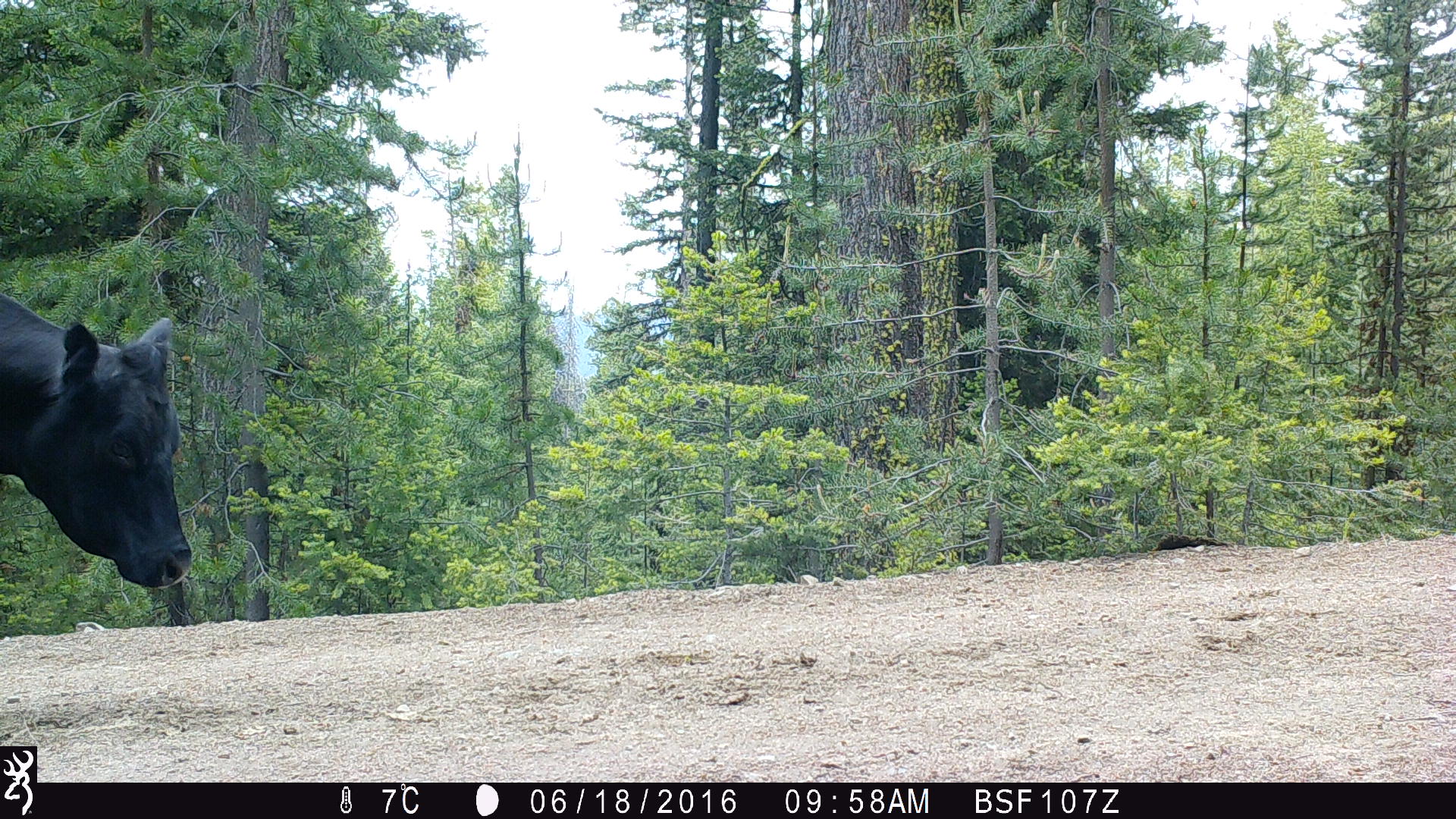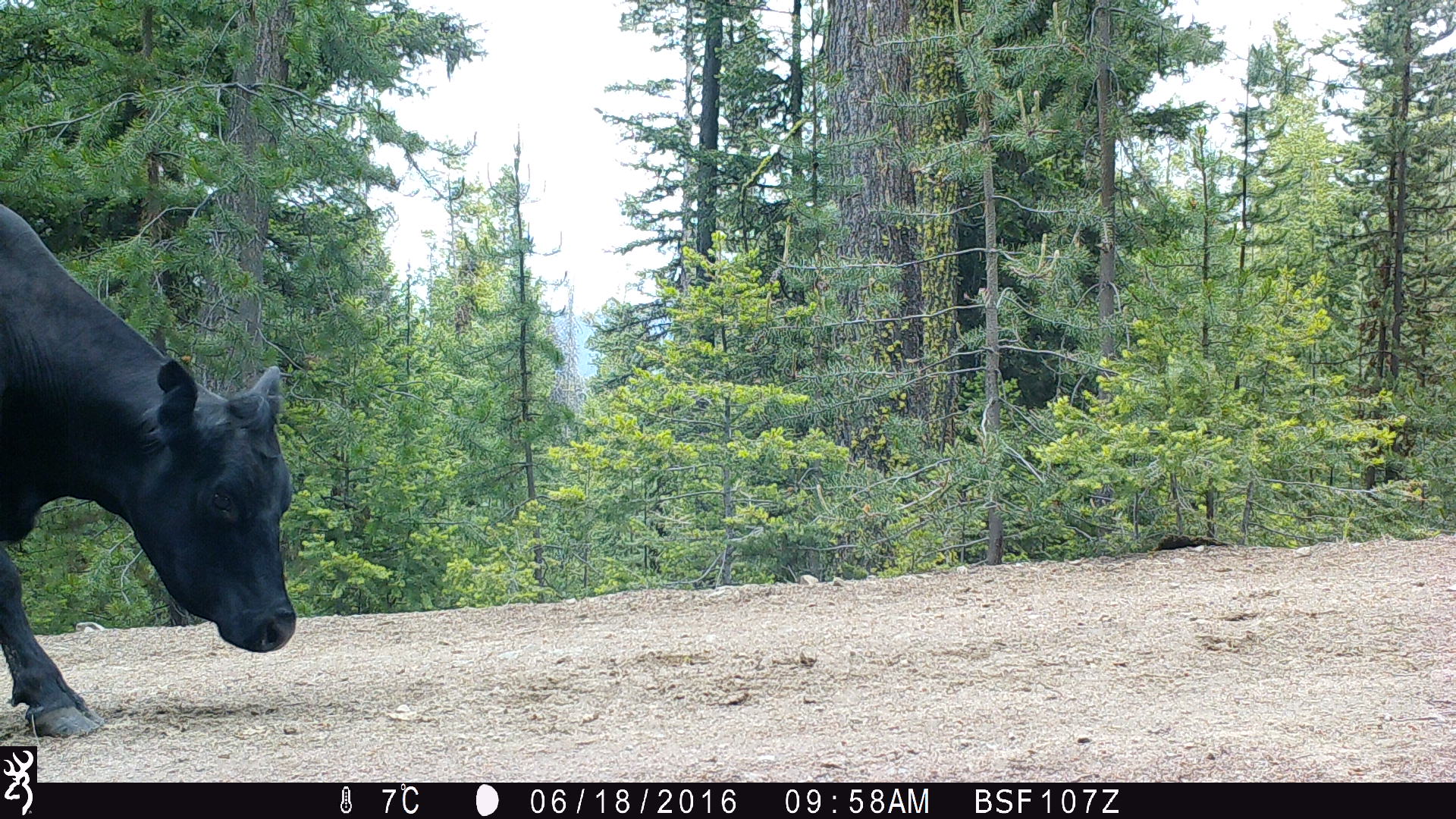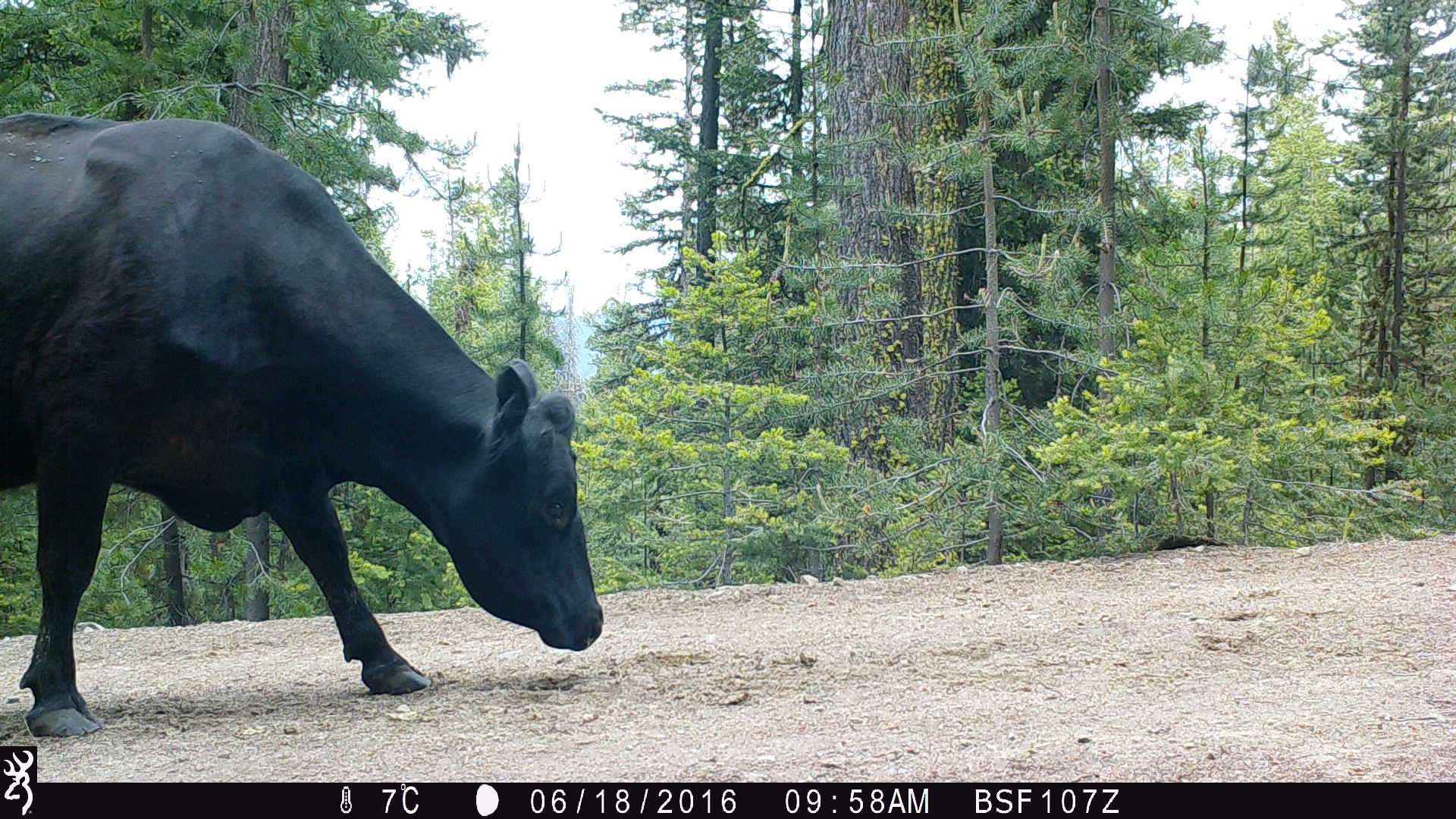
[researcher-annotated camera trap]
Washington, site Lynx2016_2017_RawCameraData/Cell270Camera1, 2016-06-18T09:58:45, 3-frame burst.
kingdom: Animalia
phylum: Chordata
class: Mammalia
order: Artiodactyla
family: Bovidae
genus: Bos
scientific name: Bos taurus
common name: domestic cattle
Domestic cattle (Bos taurus). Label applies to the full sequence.